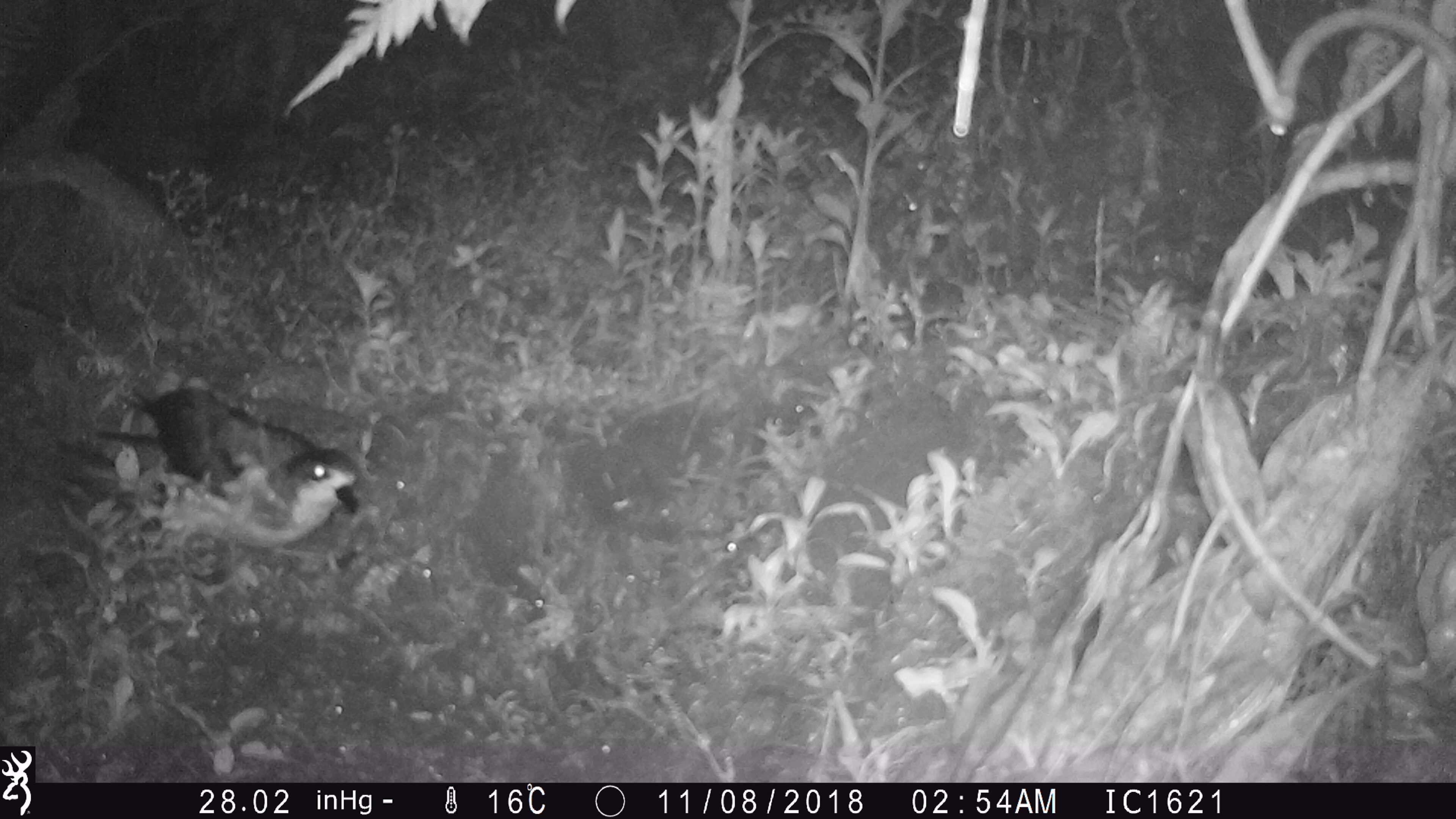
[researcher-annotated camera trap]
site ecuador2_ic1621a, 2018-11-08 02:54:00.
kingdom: Animalia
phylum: Chordata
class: Aves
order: Procellariiformes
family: Procellariidae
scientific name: Procellariidae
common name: petrel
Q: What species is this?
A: Petrel (Procellariidae).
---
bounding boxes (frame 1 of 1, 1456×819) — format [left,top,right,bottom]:
petrel: [79,378,382,547]